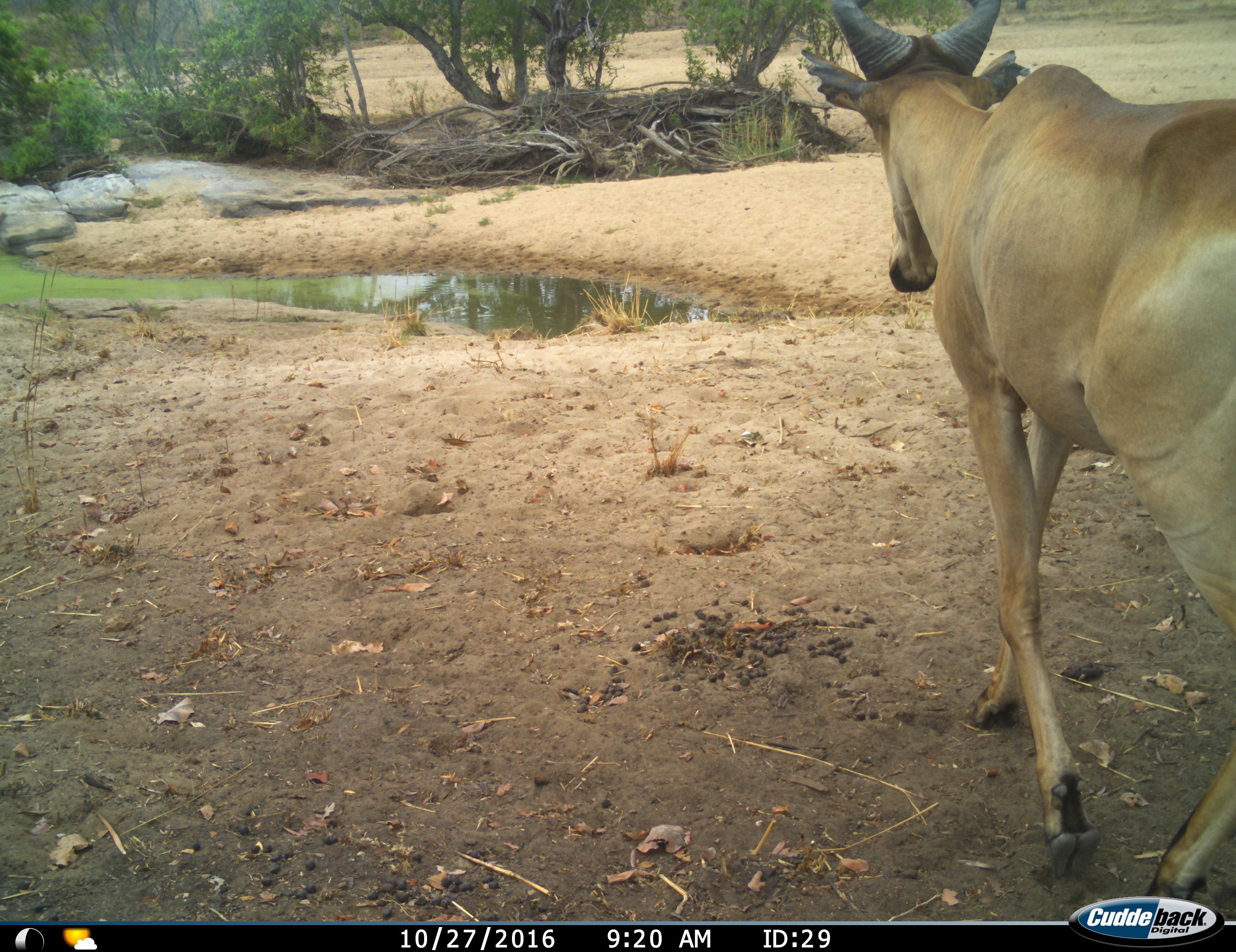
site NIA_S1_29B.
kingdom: Animalia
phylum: Chordata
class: Mammalia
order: Artiodactyla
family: Bovidae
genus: Alcelaphus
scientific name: Alcelaphus buselaphus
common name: hartebeest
Hartebeest (Alcelaphus buselaphus), count 1. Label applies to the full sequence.